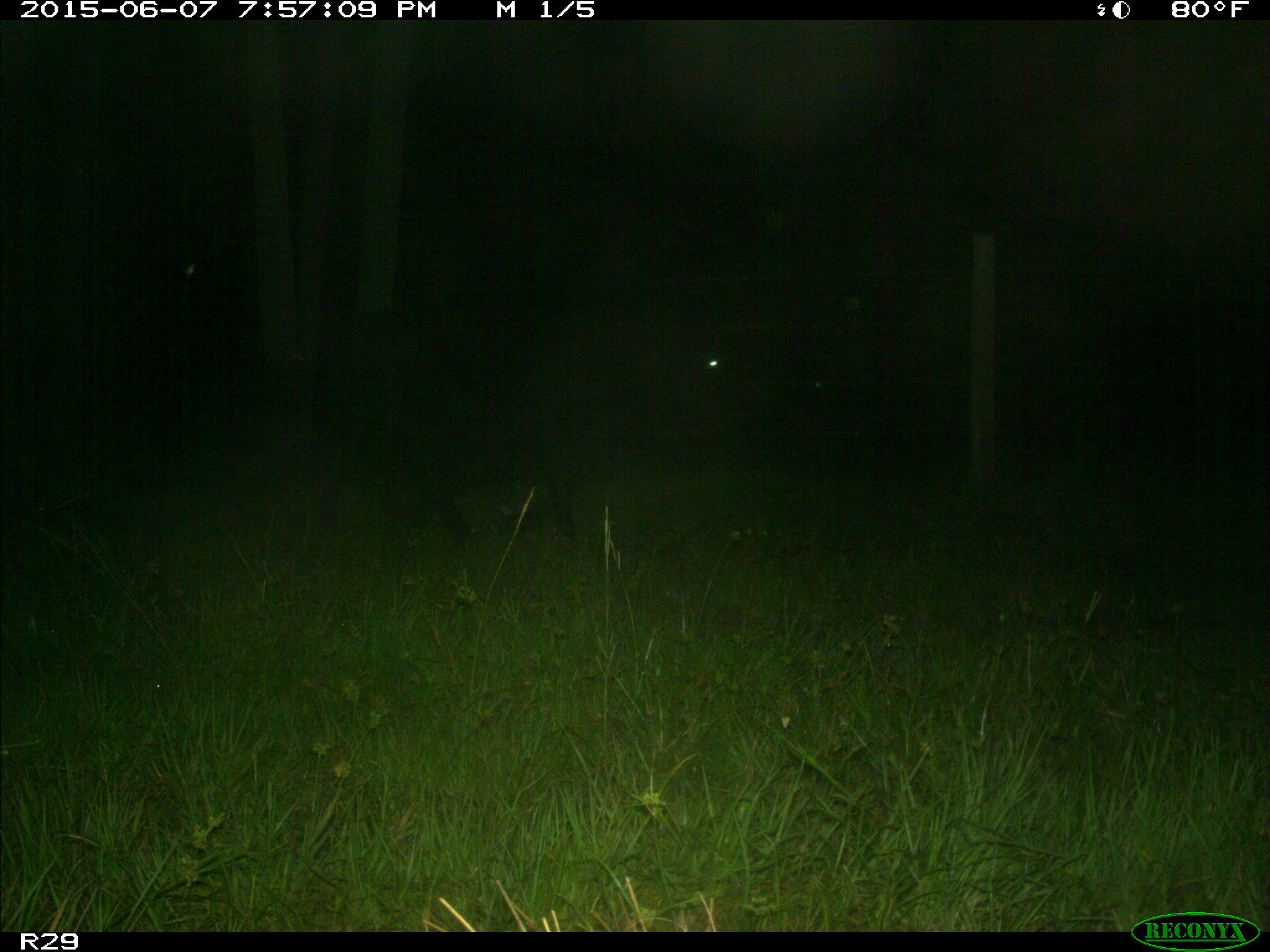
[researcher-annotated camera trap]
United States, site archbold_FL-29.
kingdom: Animalia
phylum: Chordata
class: Mammalia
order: Artiodactyla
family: Bovidae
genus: Bos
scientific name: Bos taurus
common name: domestic cow